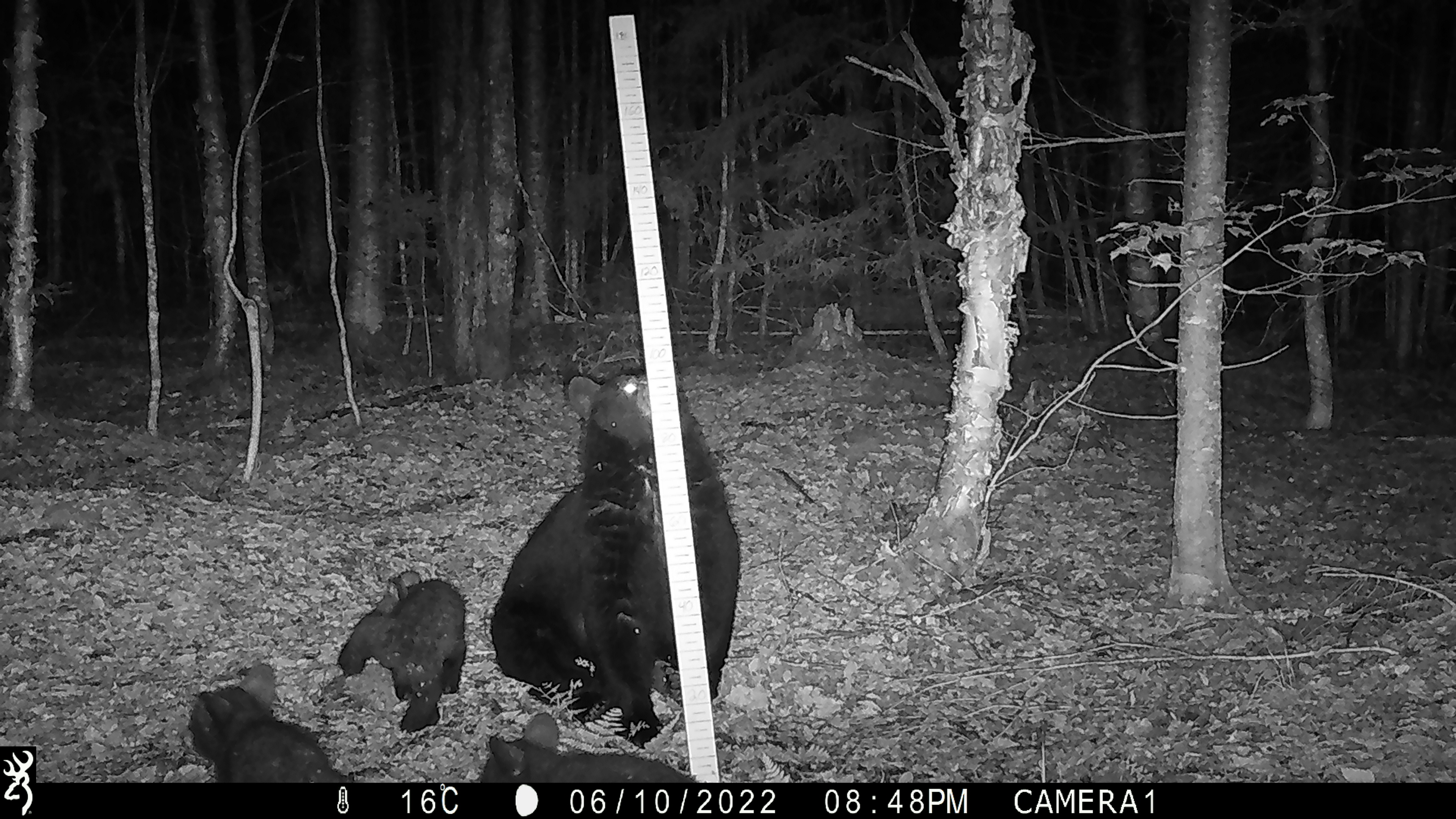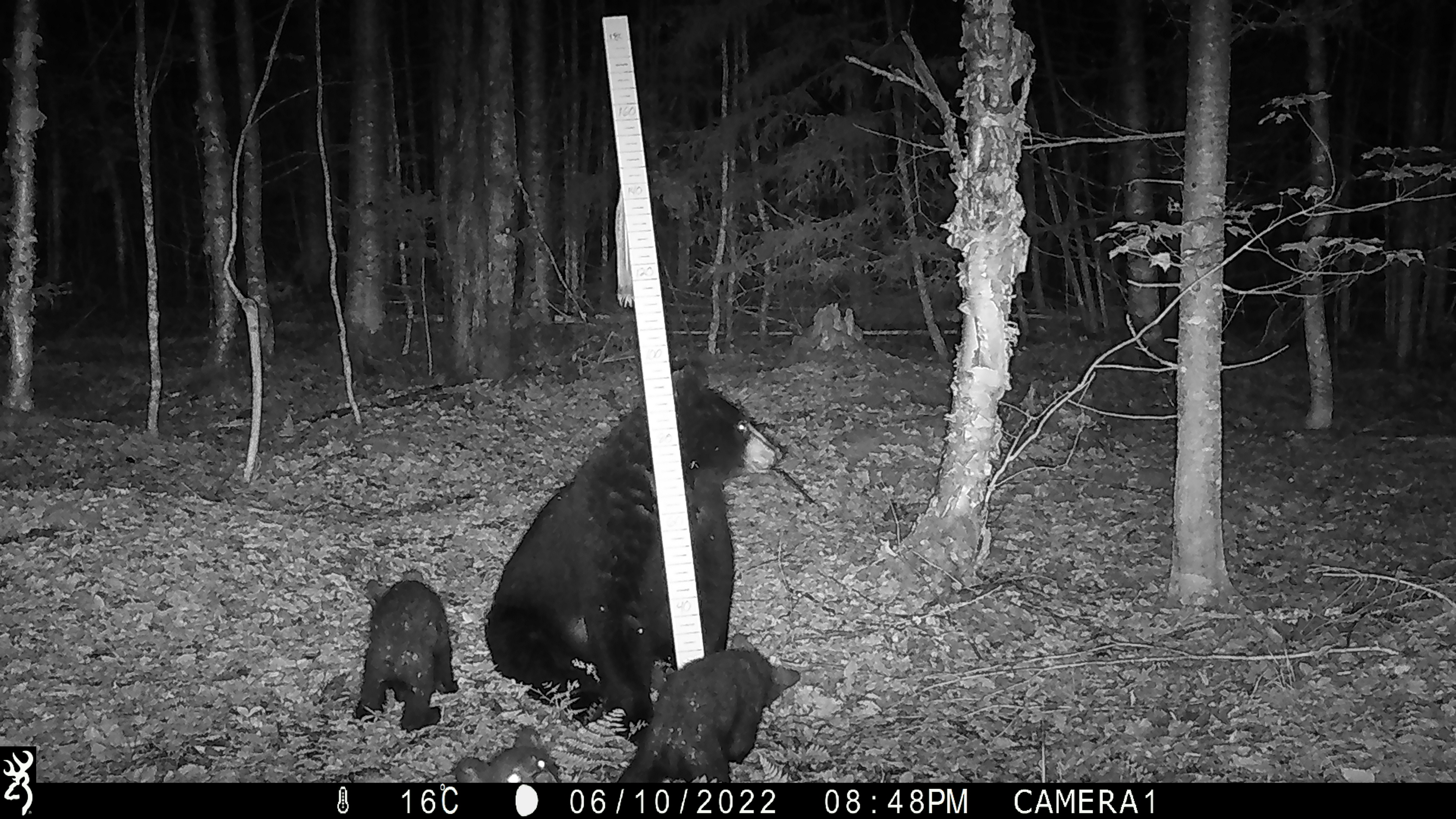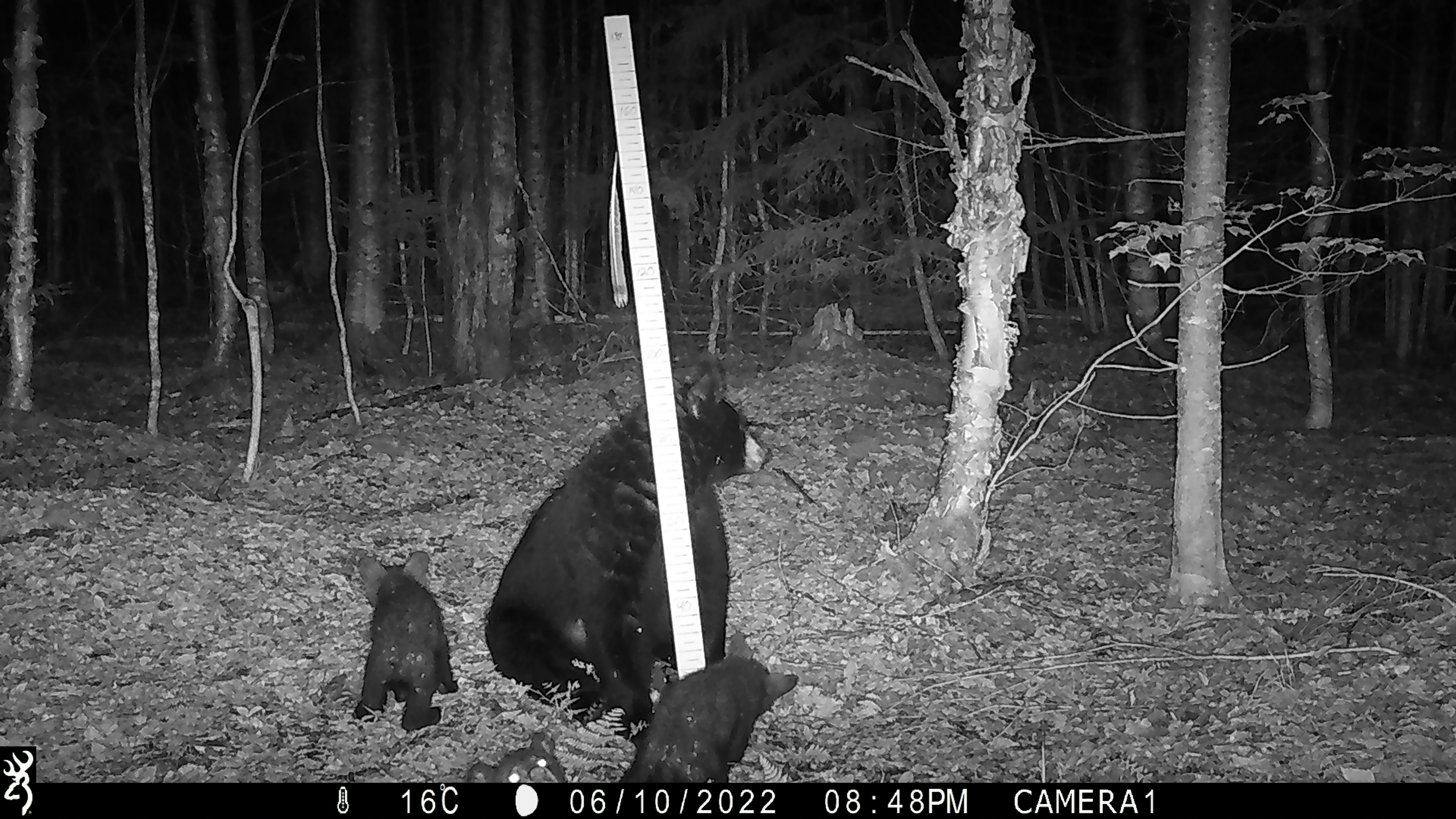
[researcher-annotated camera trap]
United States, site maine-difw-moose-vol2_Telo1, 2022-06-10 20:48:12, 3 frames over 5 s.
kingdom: Animalia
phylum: Chordata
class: Mammalia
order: Carnivora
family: Ursidae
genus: Ursus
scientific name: Ursus americanus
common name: black bear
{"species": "black bear (Ursus americanus)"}